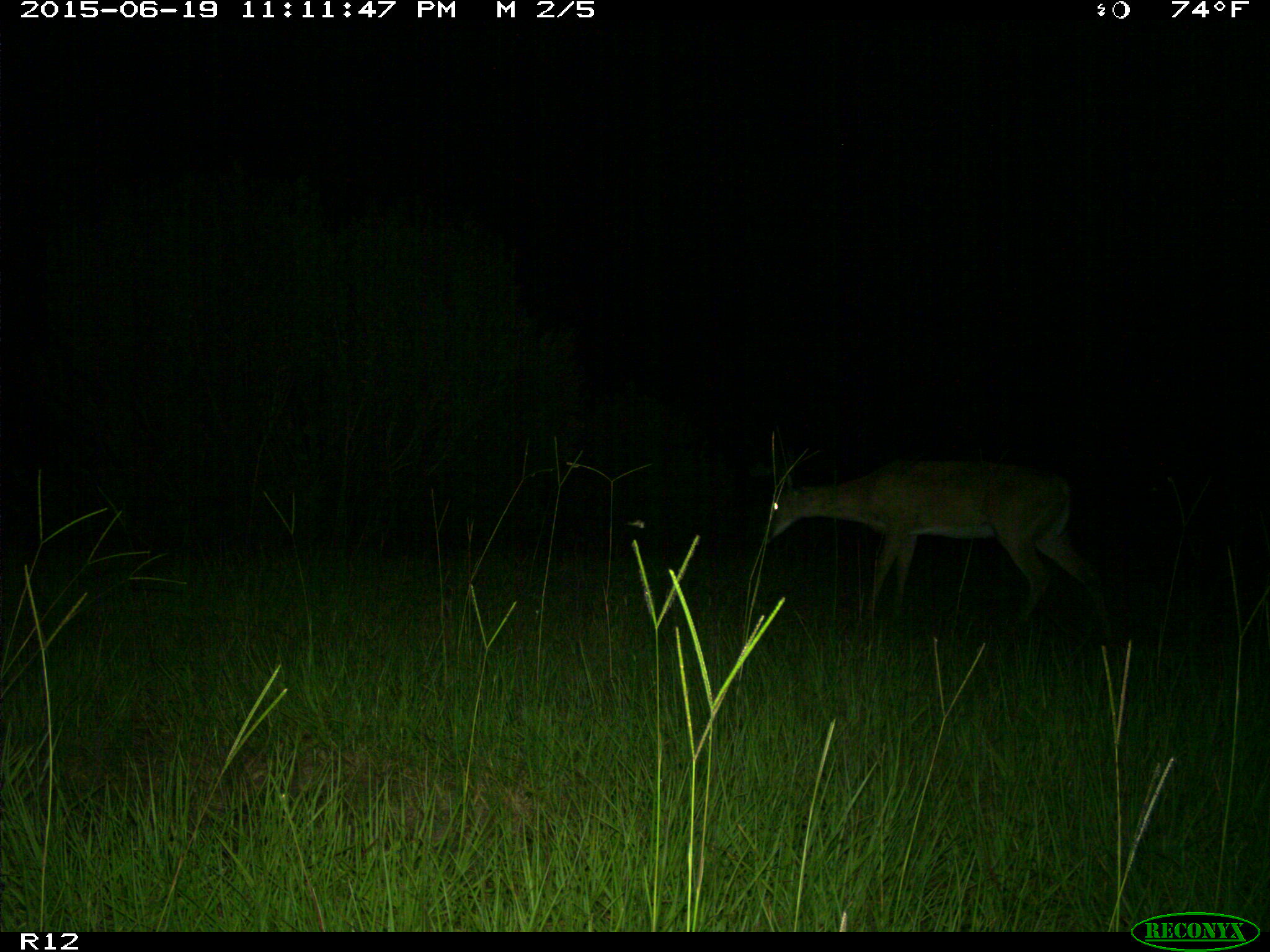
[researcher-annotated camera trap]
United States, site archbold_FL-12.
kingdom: Animalia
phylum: Chordata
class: Mammalia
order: Artiodactyla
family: Cervidae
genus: Odocoileus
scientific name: Odocoileus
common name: deer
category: unidentified deer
Unidentified deer (deer) (Odocoileus).